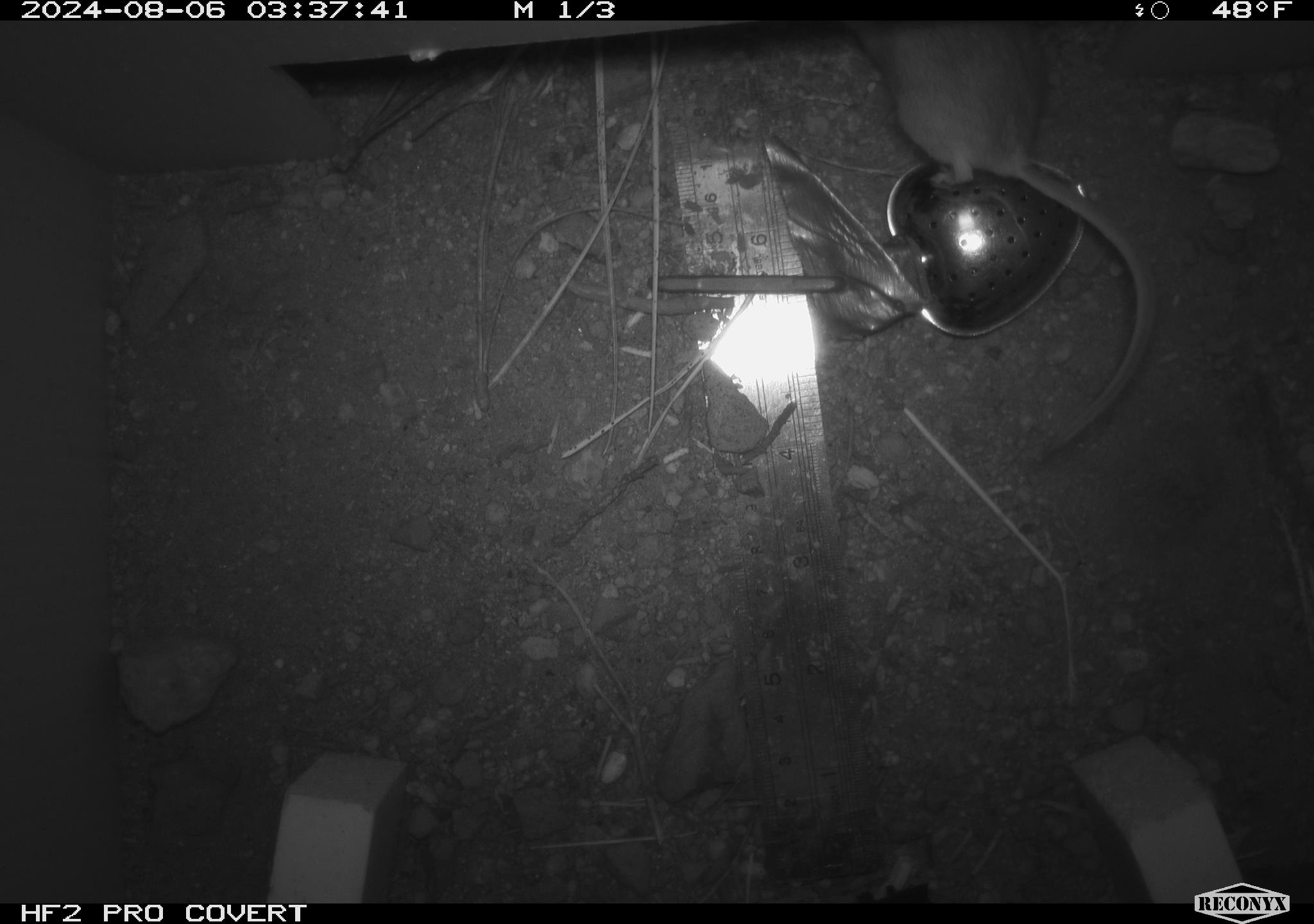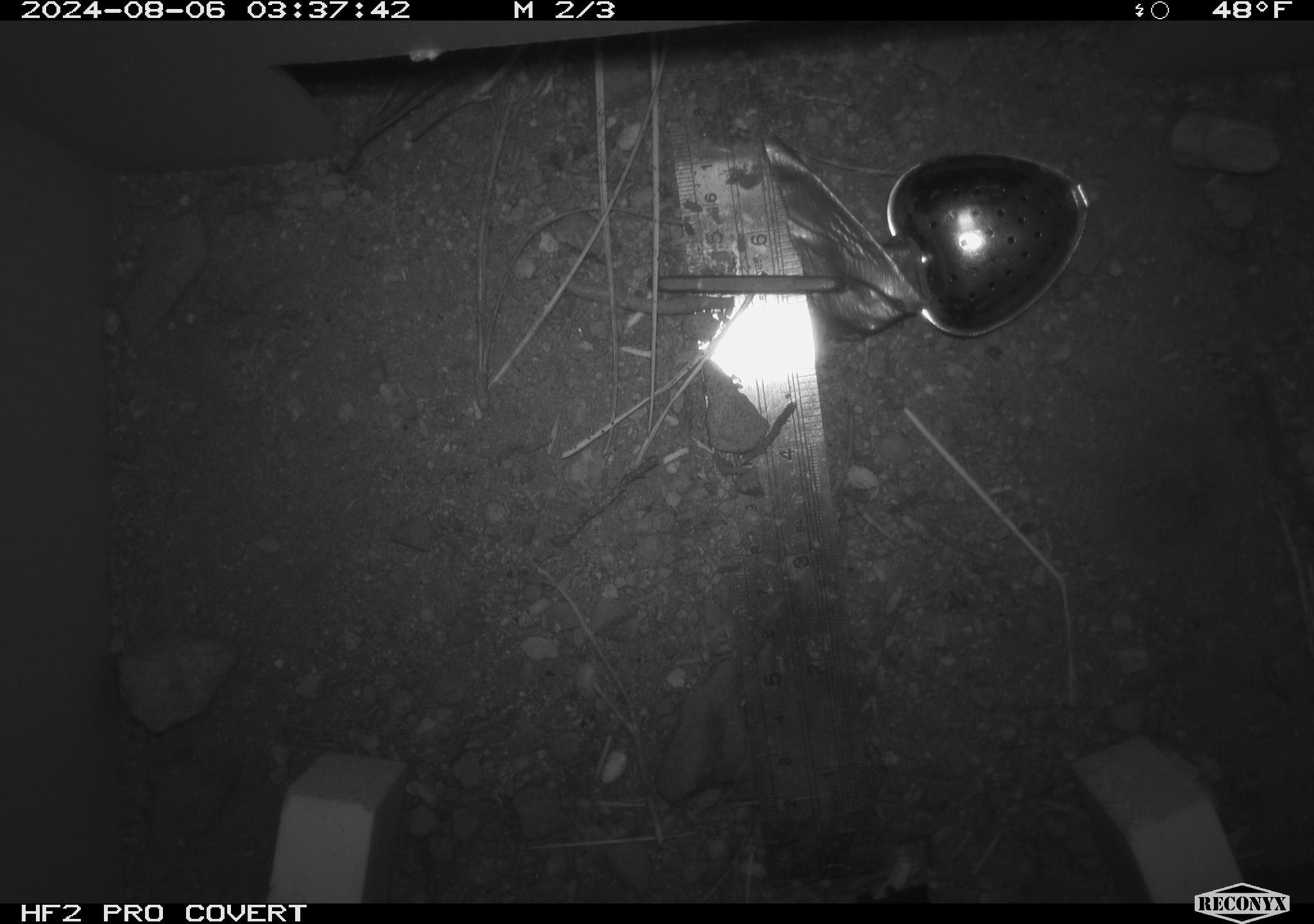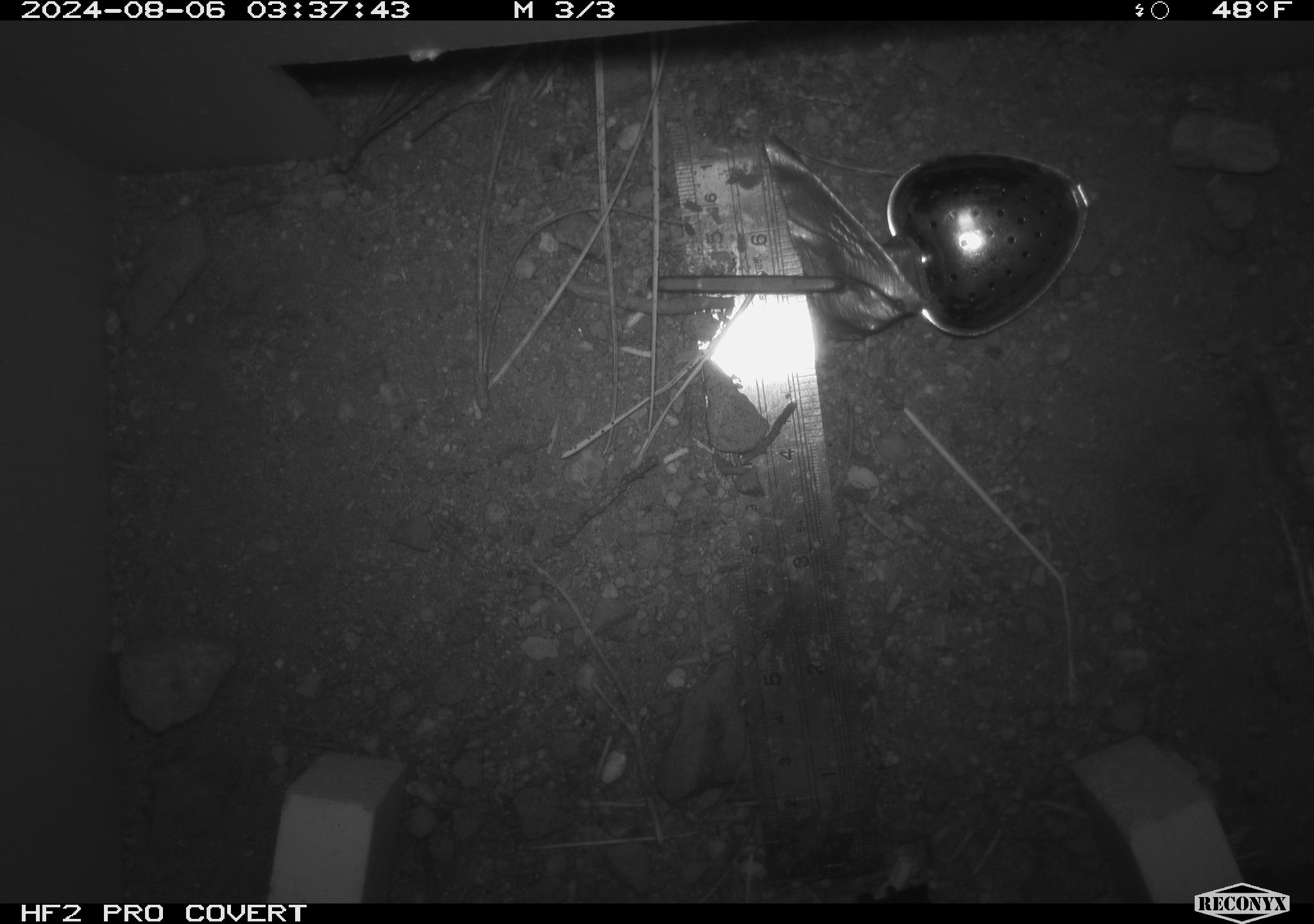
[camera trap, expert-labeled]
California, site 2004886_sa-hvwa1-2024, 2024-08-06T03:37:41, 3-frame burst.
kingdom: Animalia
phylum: Chordata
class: Mammalia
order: Rodentia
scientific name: Rodentia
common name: mouse species